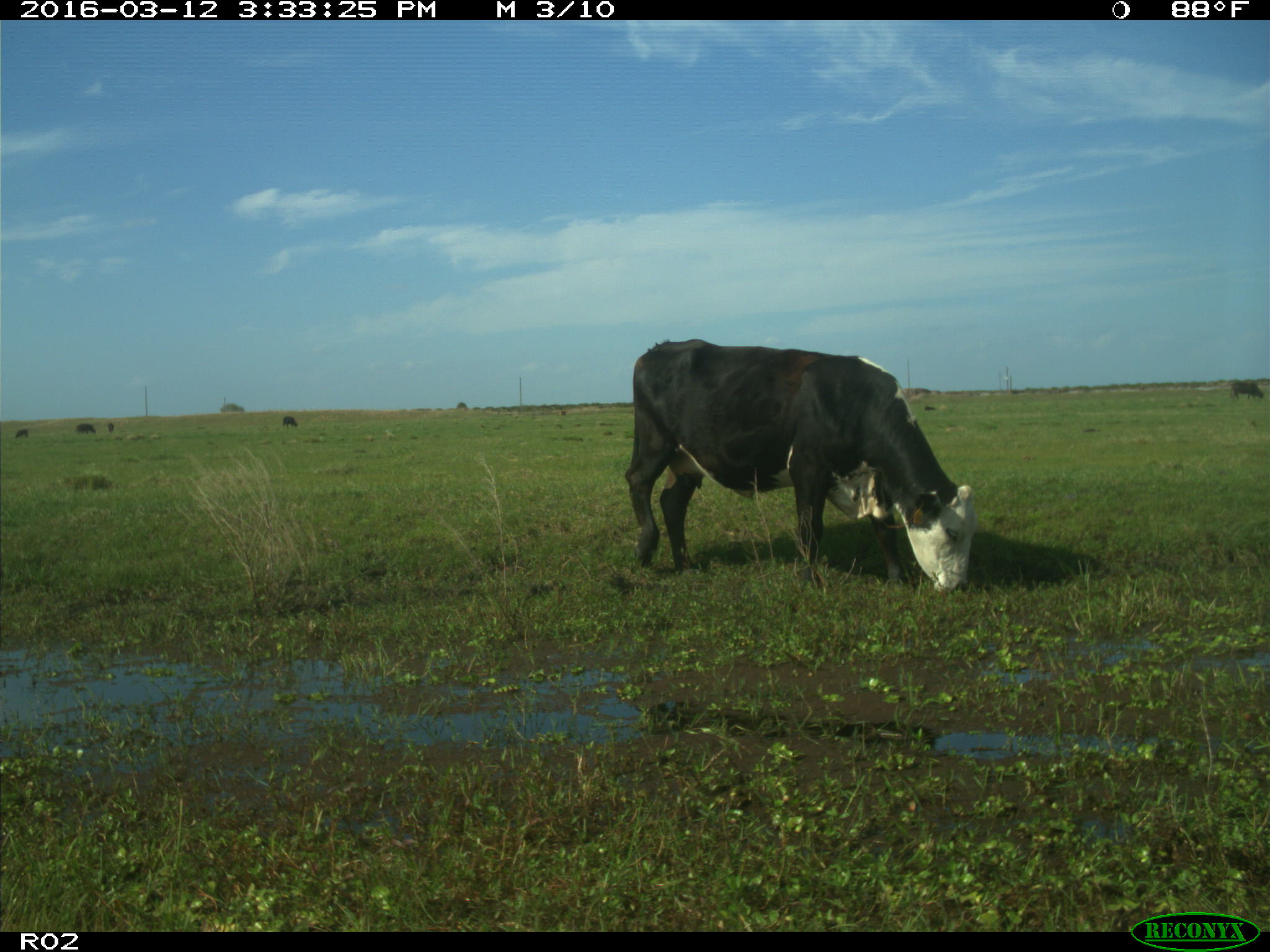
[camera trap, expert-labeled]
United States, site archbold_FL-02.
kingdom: Animalia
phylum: Chordata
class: Mammalia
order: Artiodactyla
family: Bovidae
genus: Bos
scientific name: Bos taurus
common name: domestic cow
Bos taurus (domestic cow).